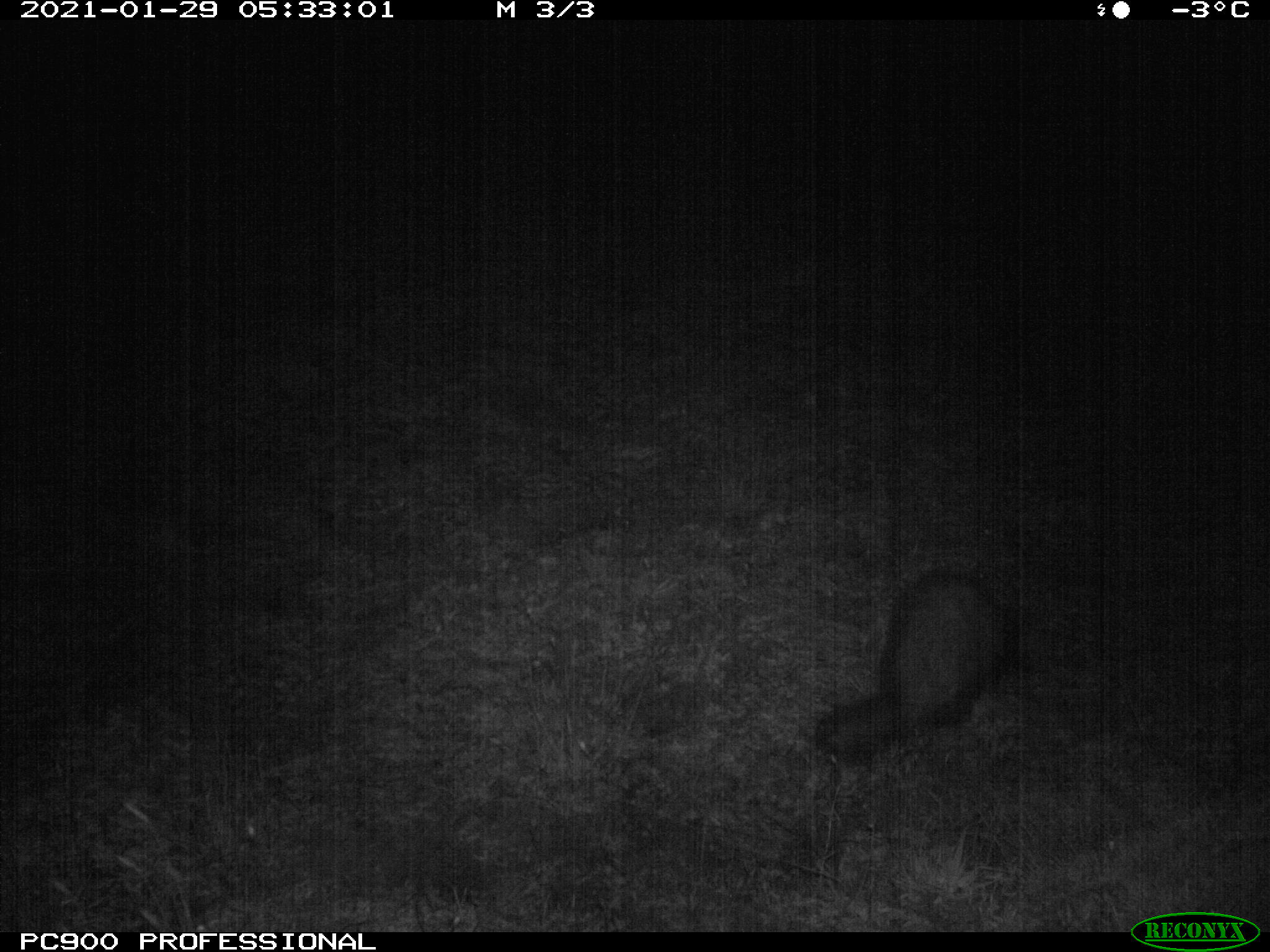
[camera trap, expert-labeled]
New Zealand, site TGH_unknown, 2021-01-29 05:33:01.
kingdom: Animalia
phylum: Chordata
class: Mammalia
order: Carnivora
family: Mustelidae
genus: Mustela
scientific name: Mustela furo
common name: ferret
Ferret (Mustela furo).